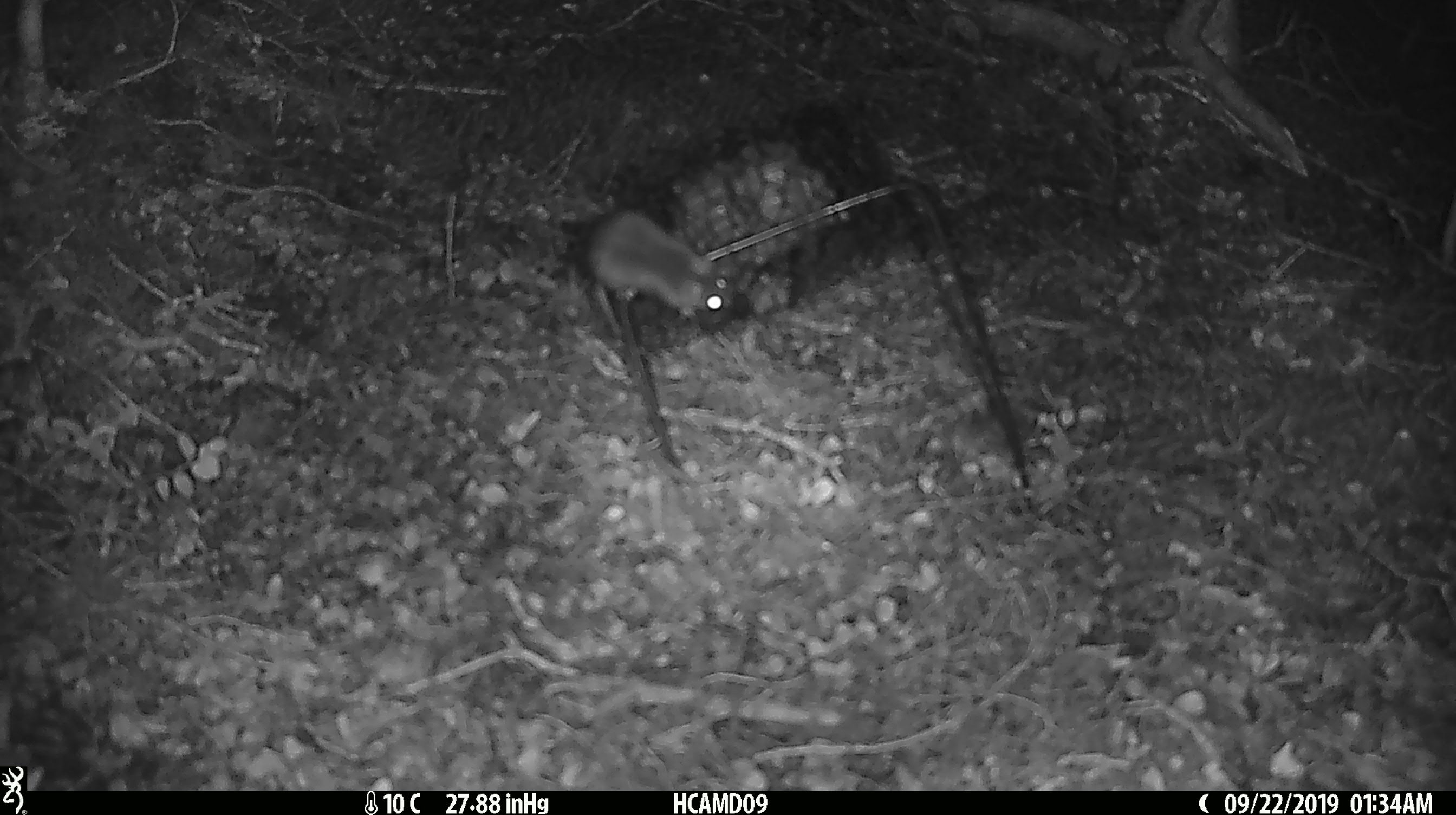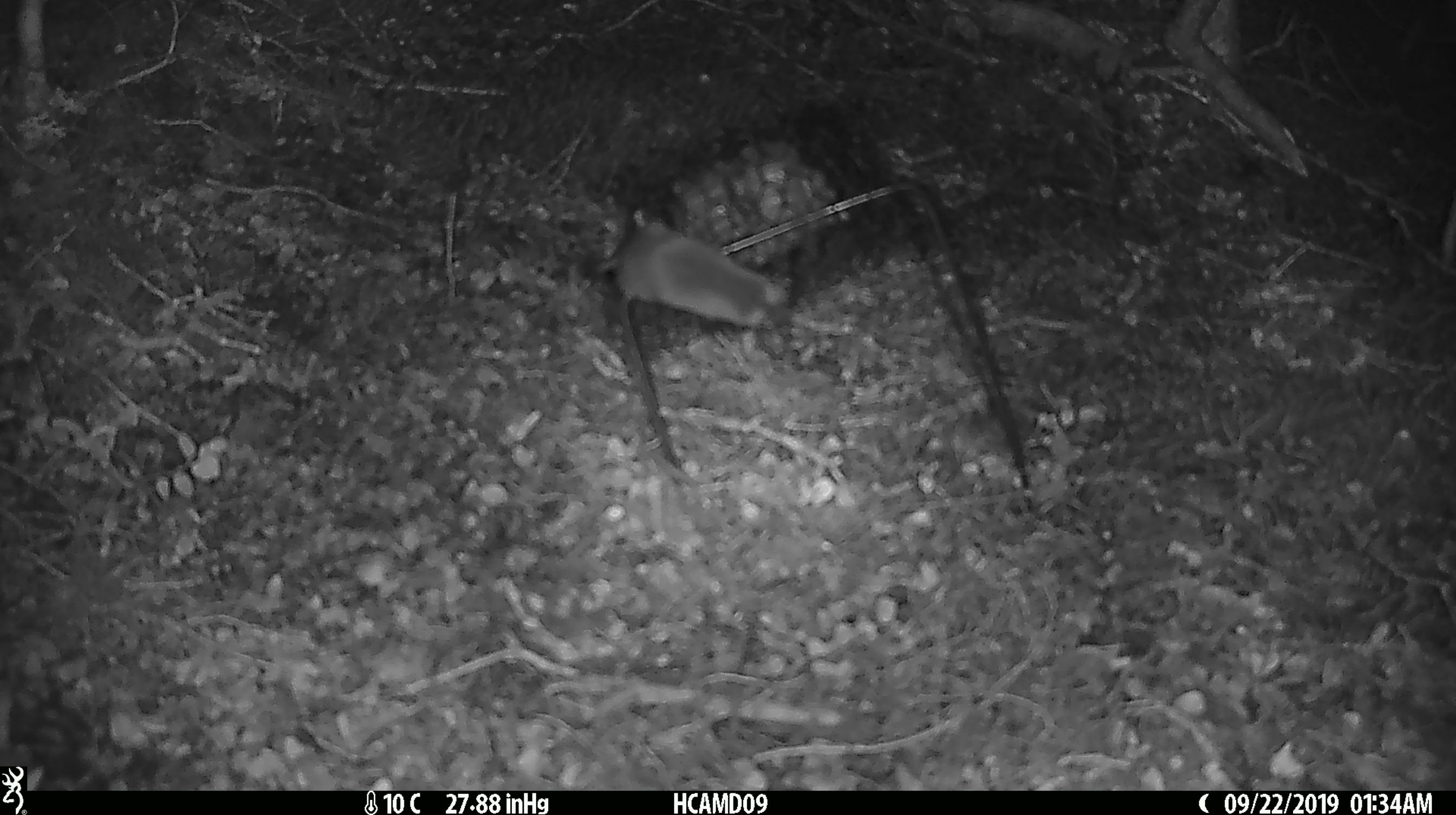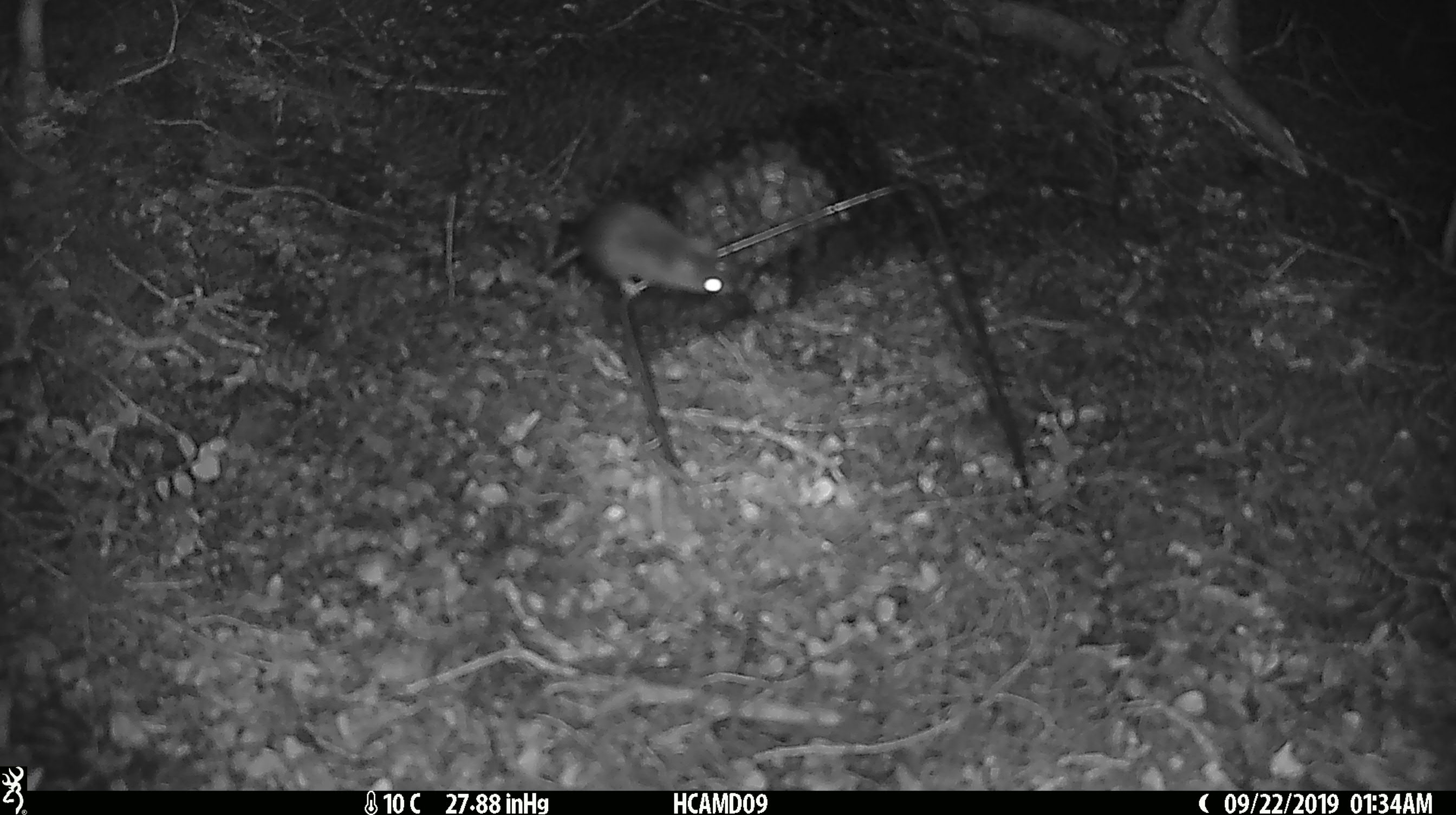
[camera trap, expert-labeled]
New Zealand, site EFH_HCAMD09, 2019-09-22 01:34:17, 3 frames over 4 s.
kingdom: Animalia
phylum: Chordata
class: Mammalia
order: Rodentia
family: Muridae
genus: Mus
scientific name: Mus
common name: mouse